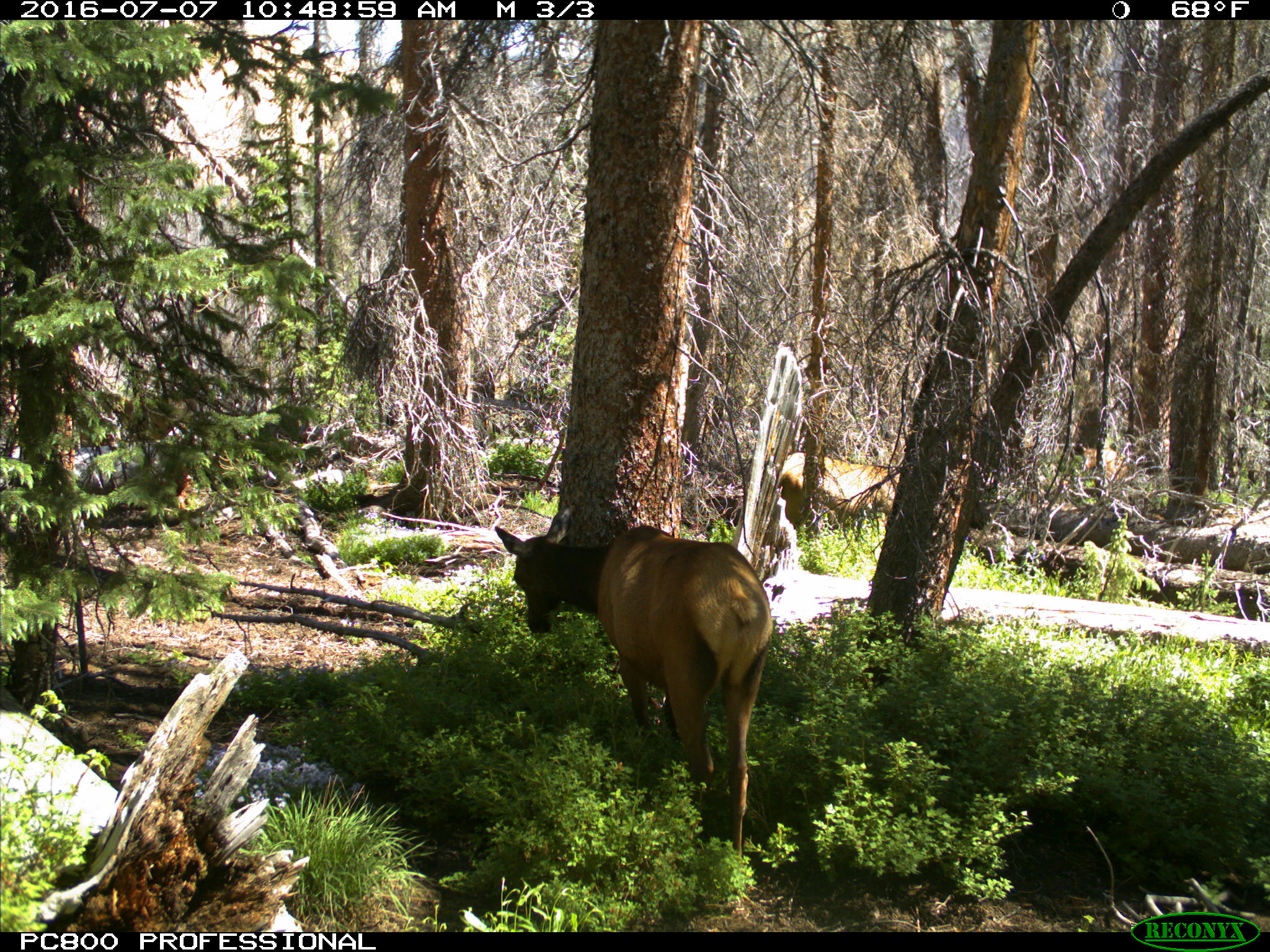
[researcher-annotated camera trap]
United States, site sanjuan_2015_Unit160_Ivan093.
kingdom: Animalia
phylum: Chordata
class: Mammalia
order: Artiodactyla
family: Cervidae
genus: Cervus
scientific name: Cervus elaphus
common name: red deer